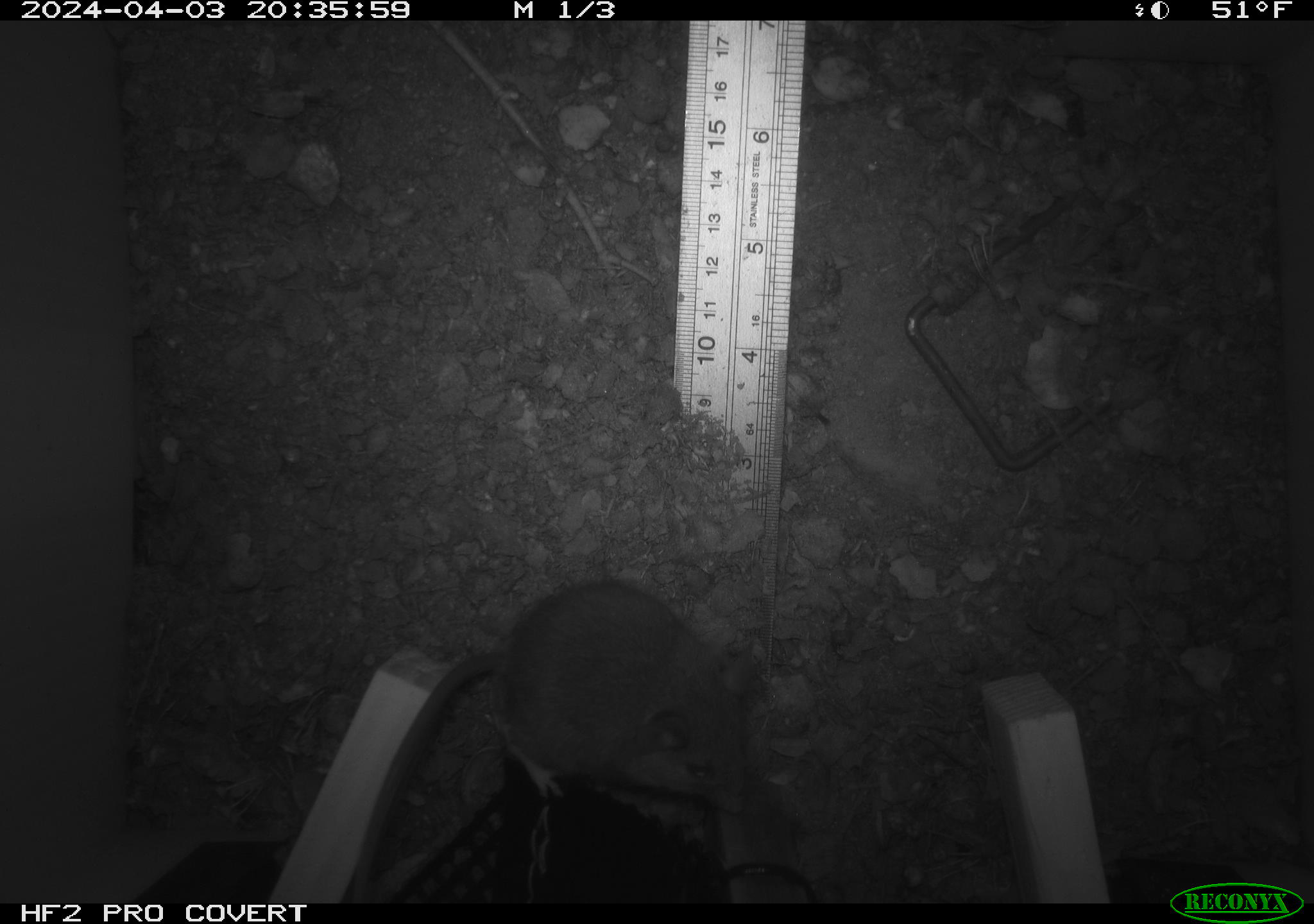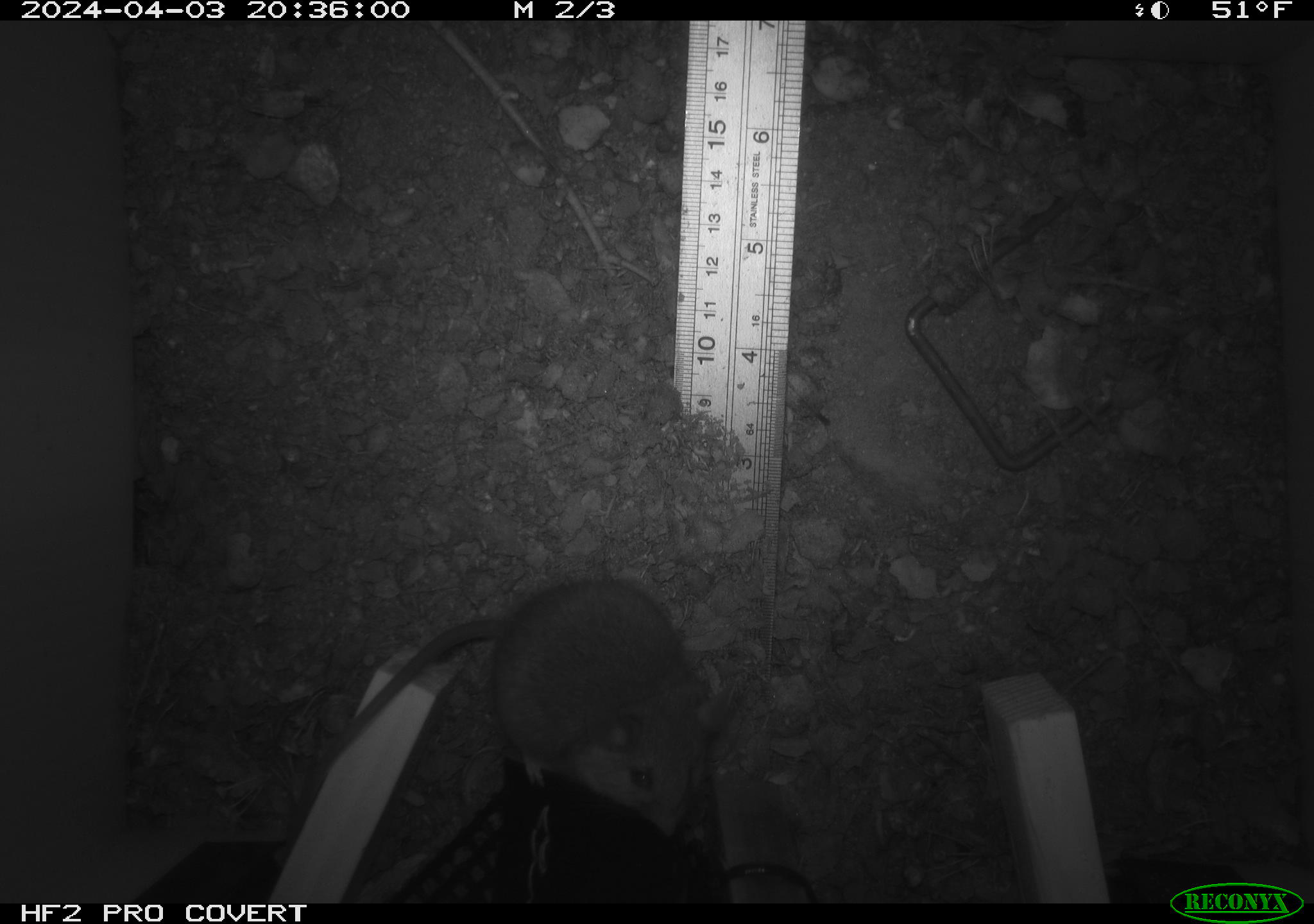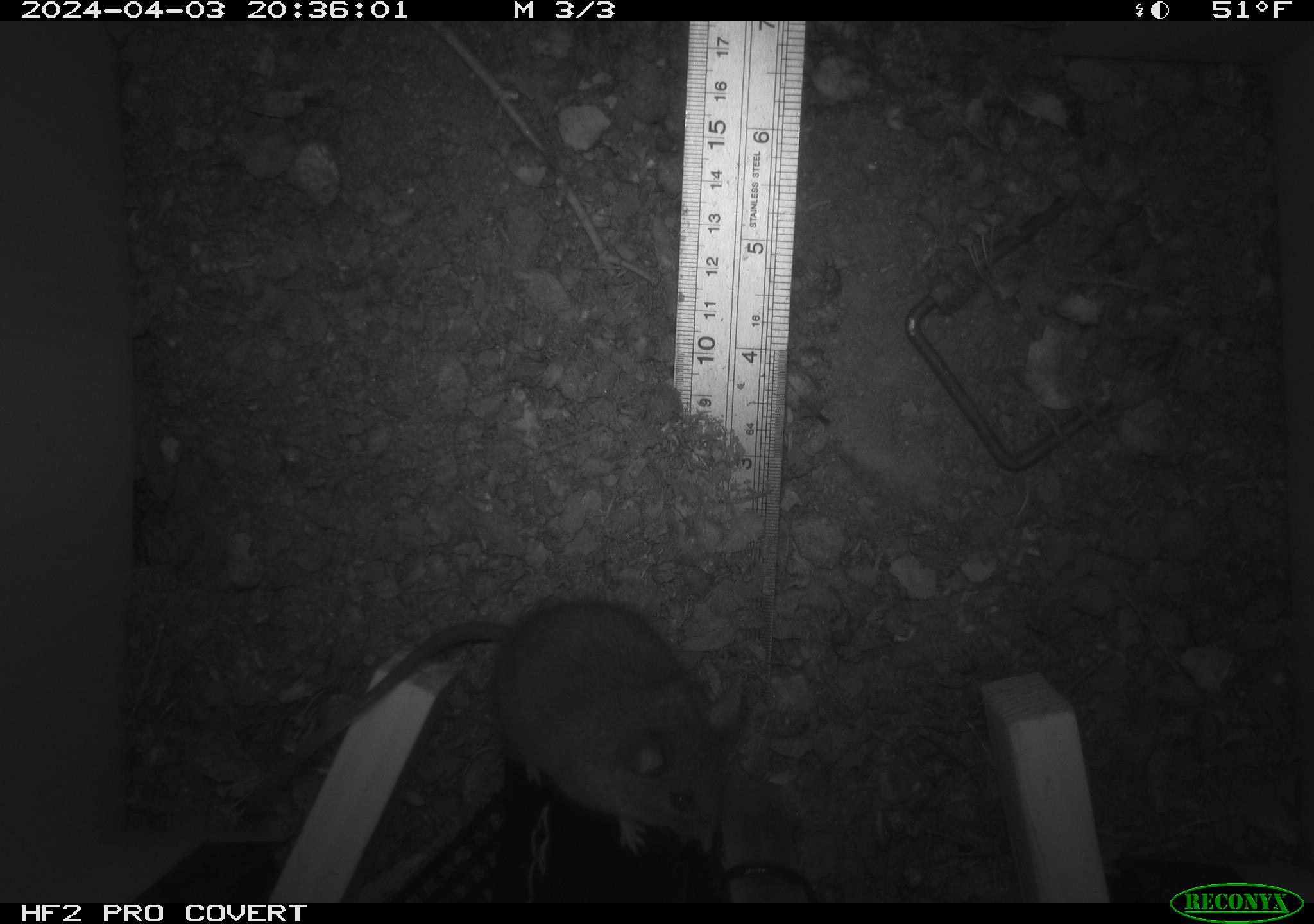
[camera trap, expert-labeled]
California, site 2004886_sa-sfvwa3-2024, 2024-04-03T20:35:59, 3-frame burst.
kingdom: Animalia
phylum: Chordata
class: Mammalia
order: Rodentia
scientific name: Rodentia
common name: mouse species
Mouse species (Rodentia).